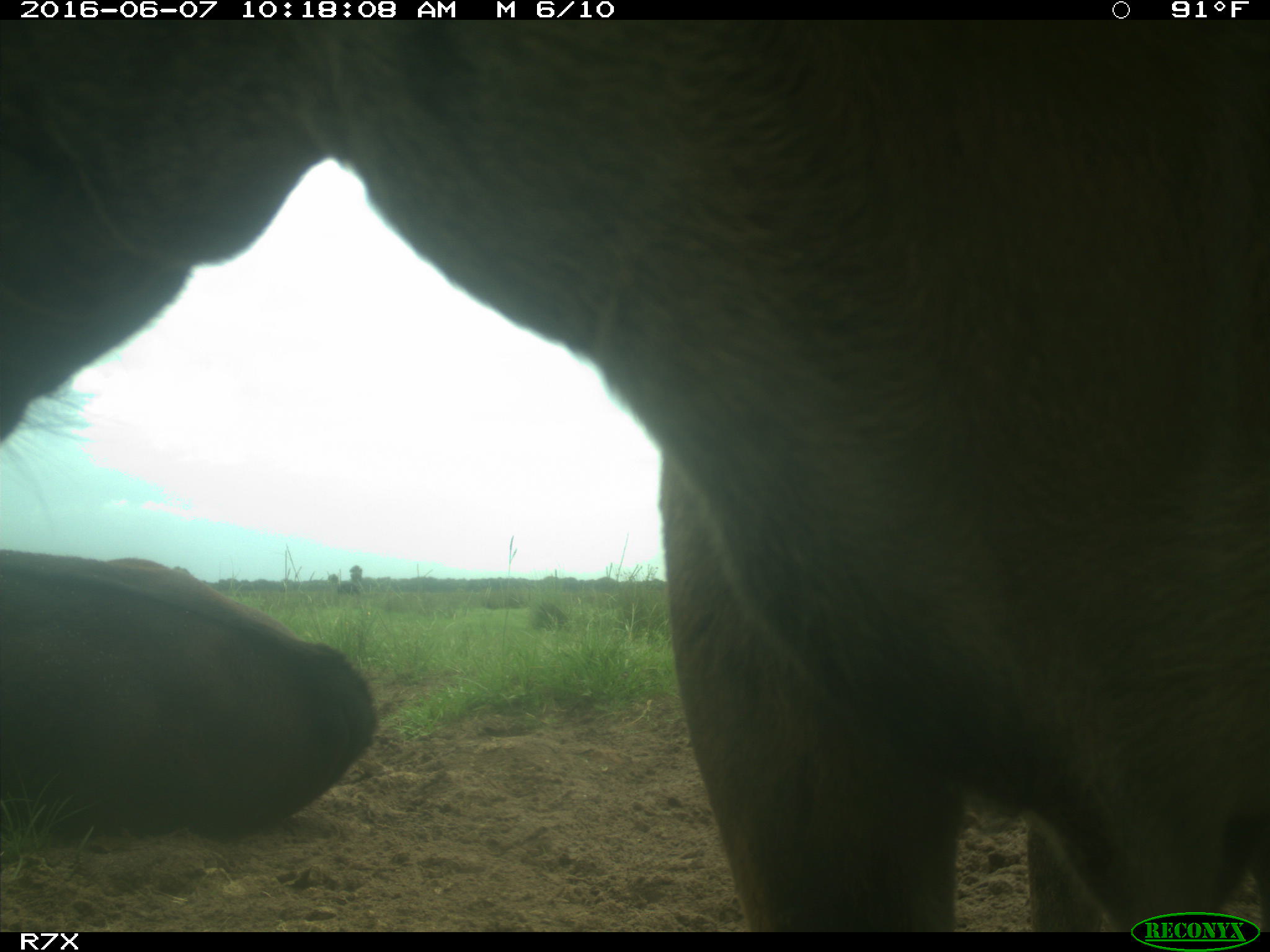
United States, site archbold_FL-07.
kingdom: Animalia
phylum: Chordata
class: Mammalia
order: Artiodactyla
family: Bovidae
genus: Bos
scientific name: Bos taurus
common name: domestic cow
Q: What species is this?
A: Bos taurus (domestic cow).